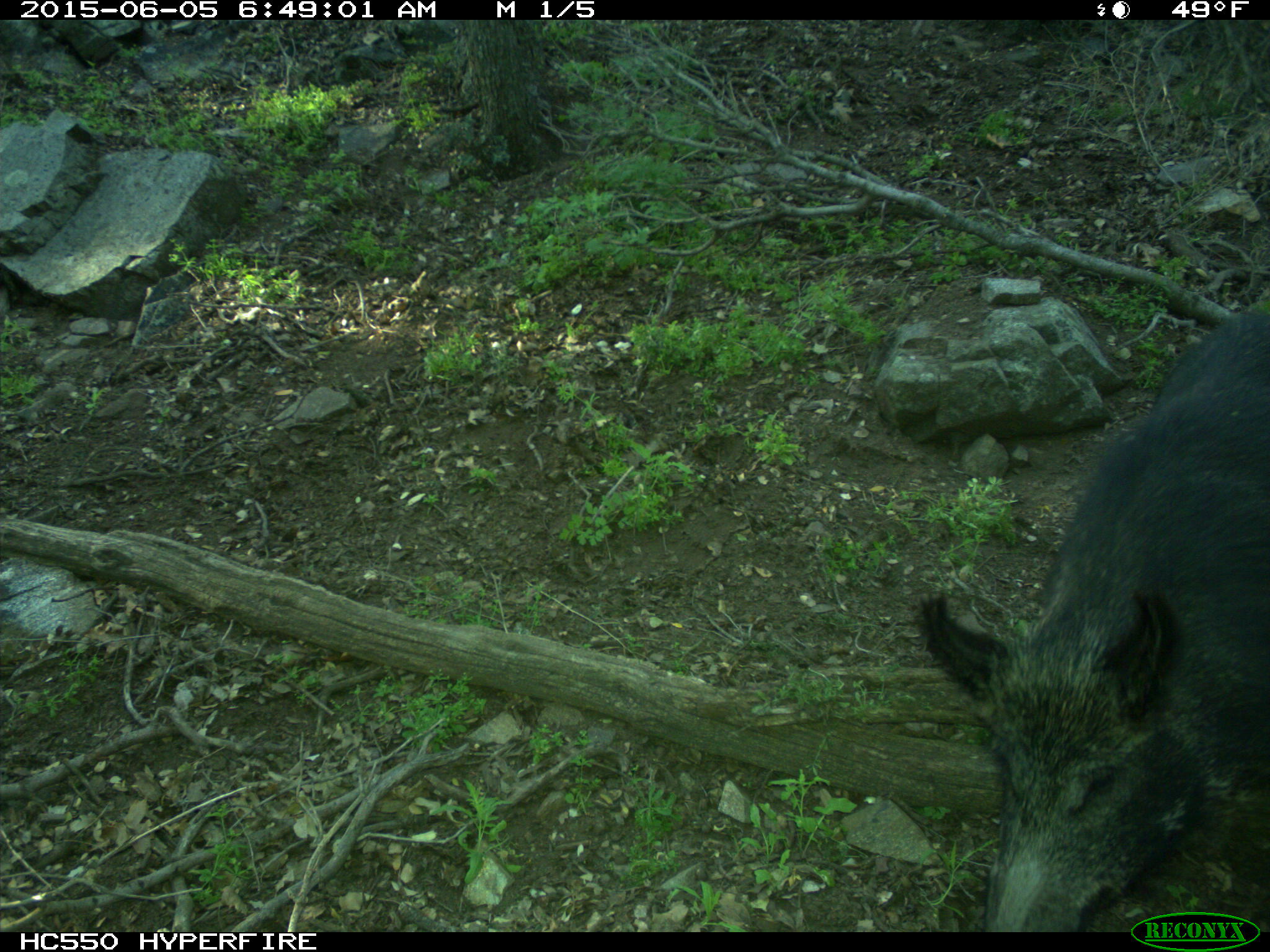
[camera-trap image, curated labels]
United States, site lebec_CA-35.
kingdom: Animalia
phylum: Chordata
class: Mammalia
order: Artiodactyla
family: Suidae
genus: Sus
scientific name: Sus scrofa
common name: wild boar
Sus scrofa (wild boar).